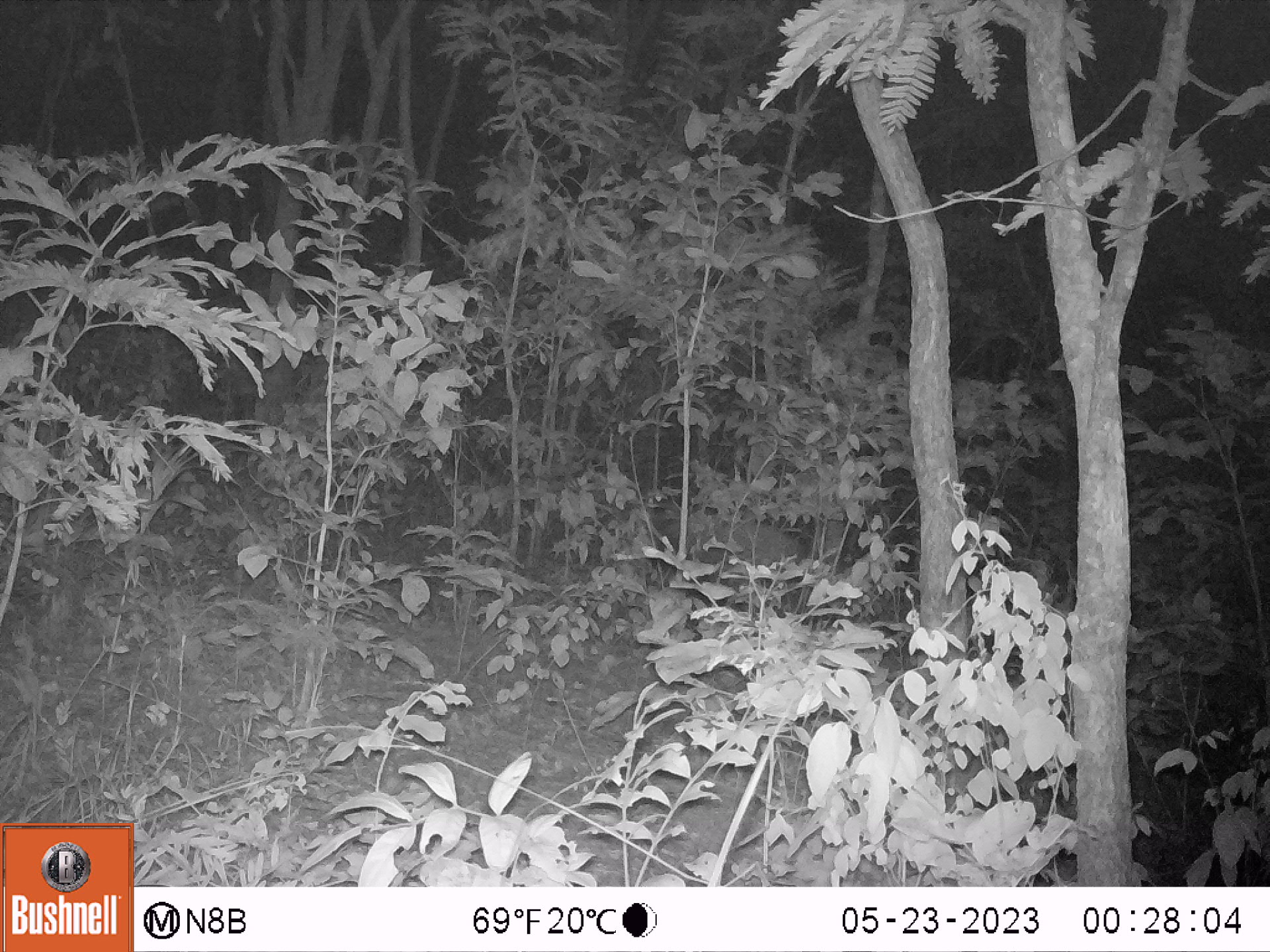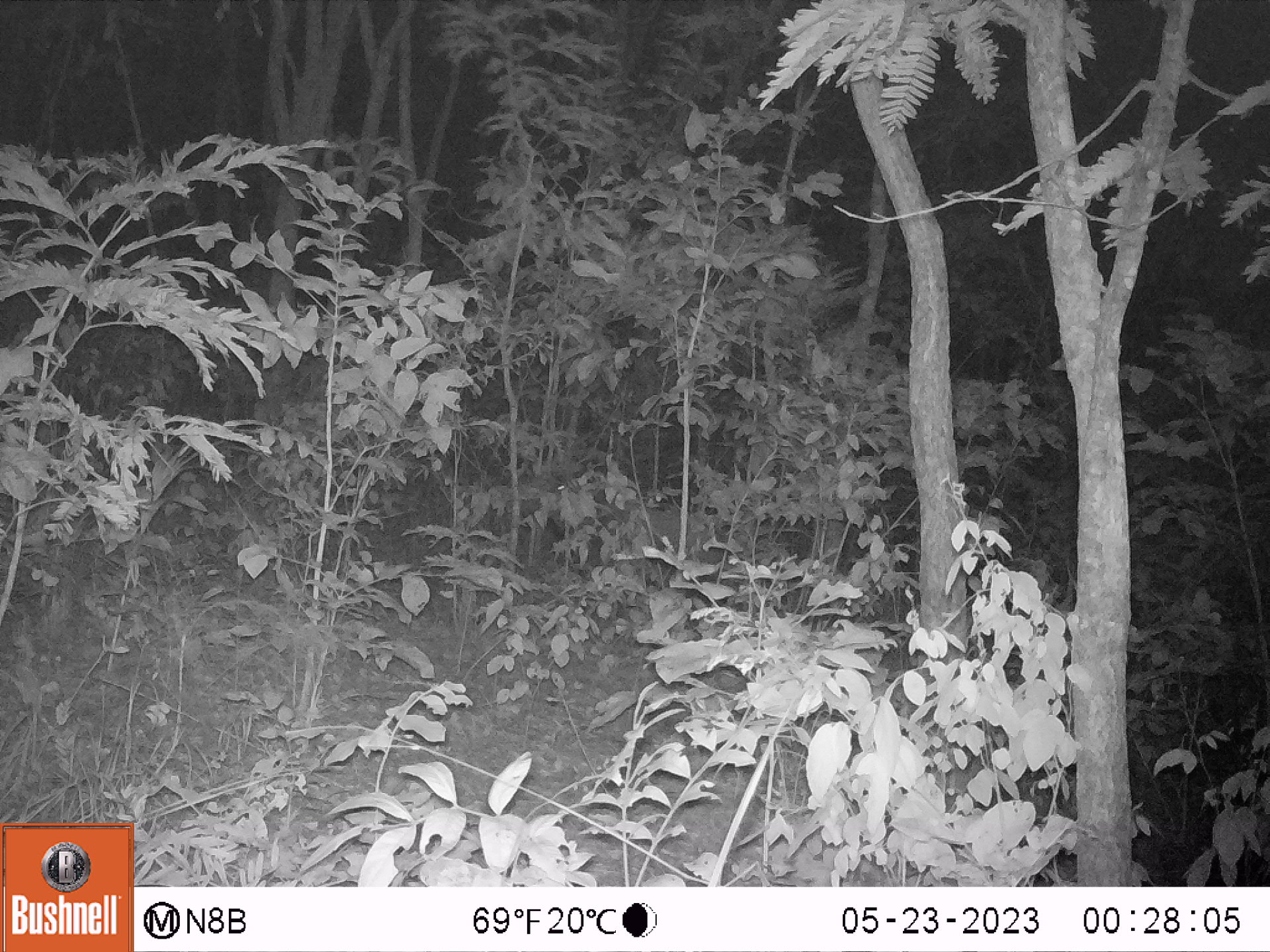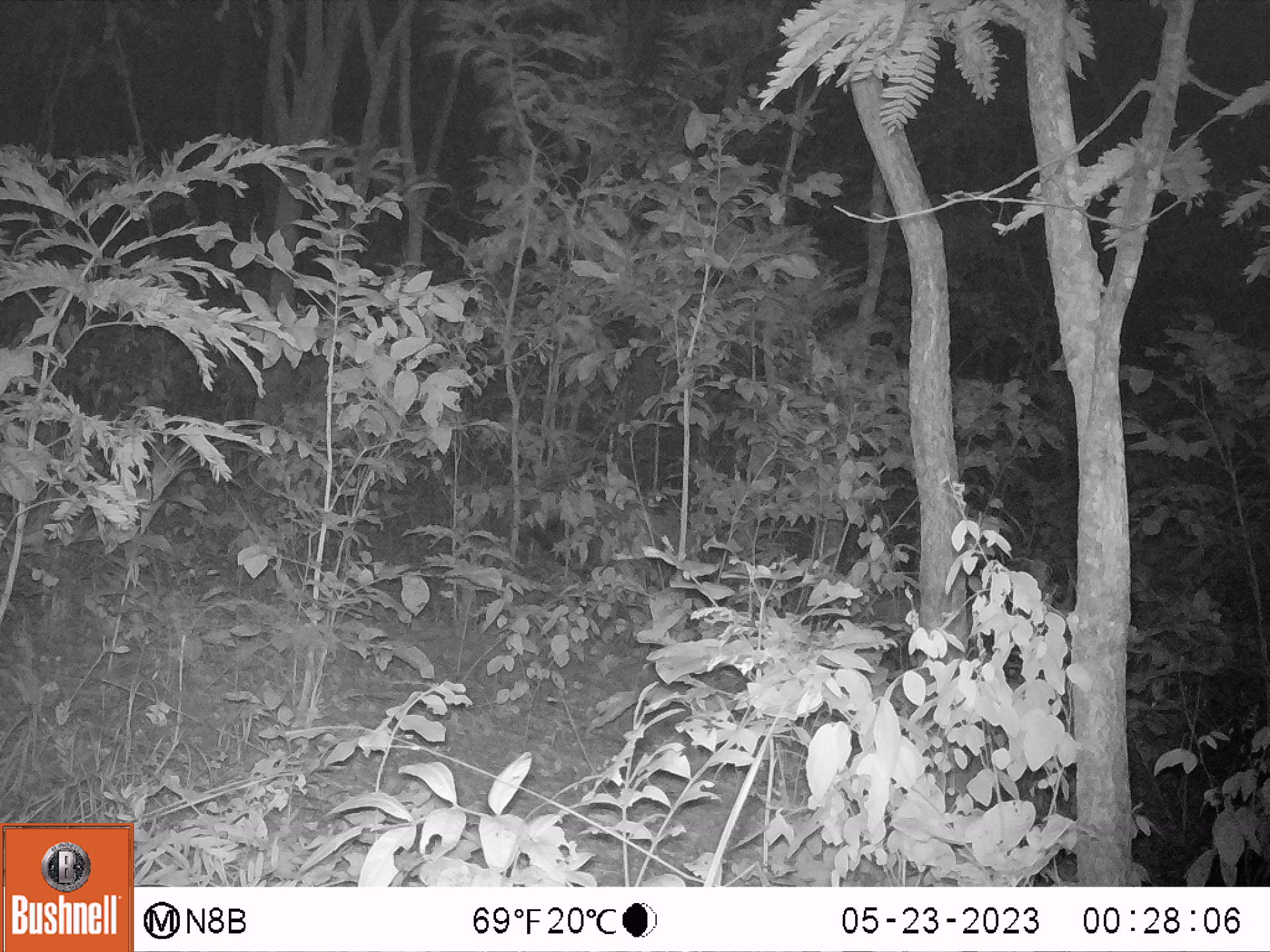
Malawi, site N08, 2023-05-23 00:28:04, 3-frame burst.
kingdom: Animalia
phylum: Chordata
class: Mammalia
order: Artiodactyla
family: Bovidae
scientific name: Antilopinae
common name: small antelope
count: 1